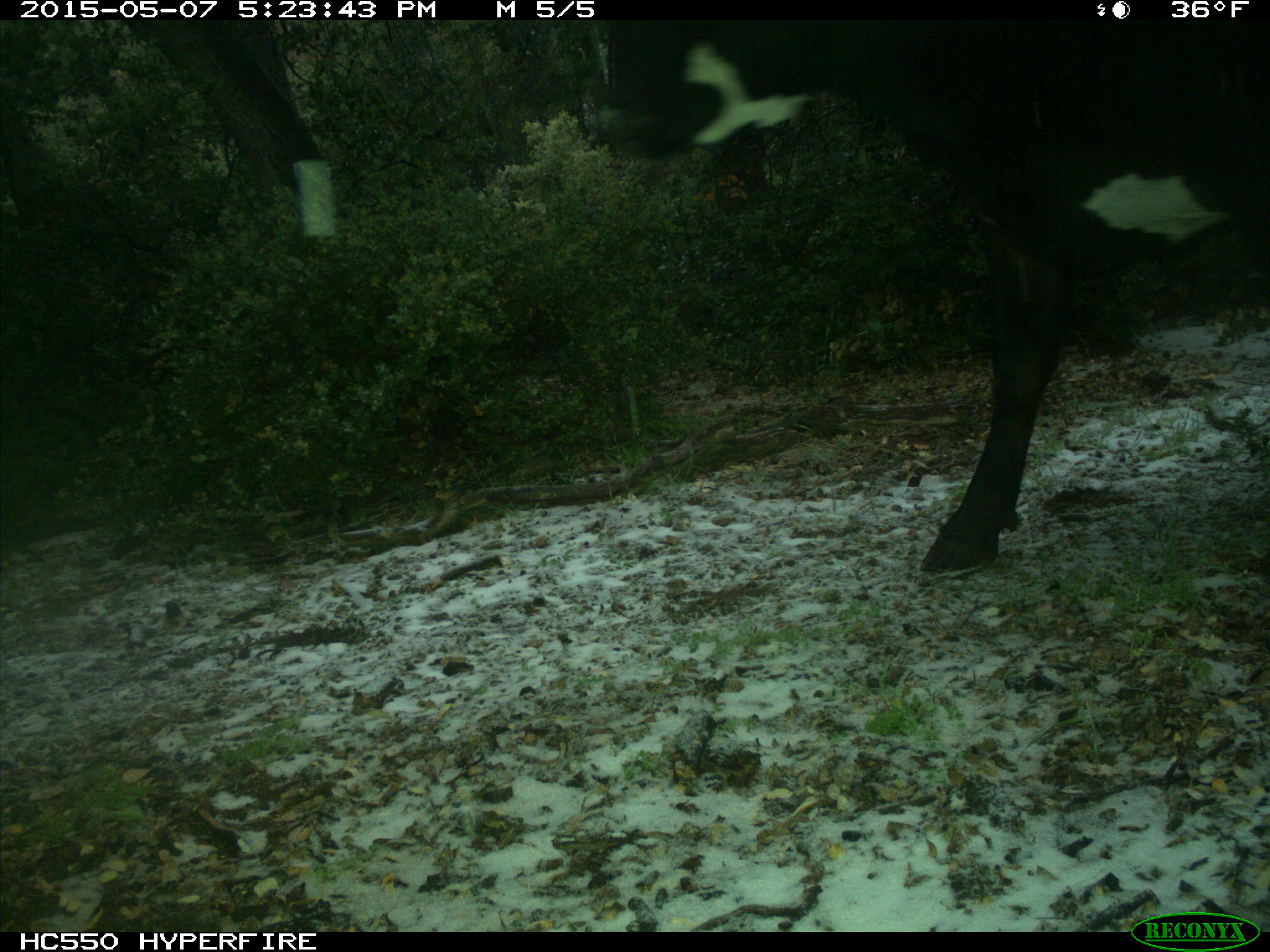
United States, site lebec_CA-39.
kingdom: Animalia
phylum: Chordata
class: Mammalia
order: Artiodactyla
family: Bovidae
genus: Bos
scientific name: Bos taurus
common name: domestic cow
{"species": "Bos taurus (domestic cow)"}